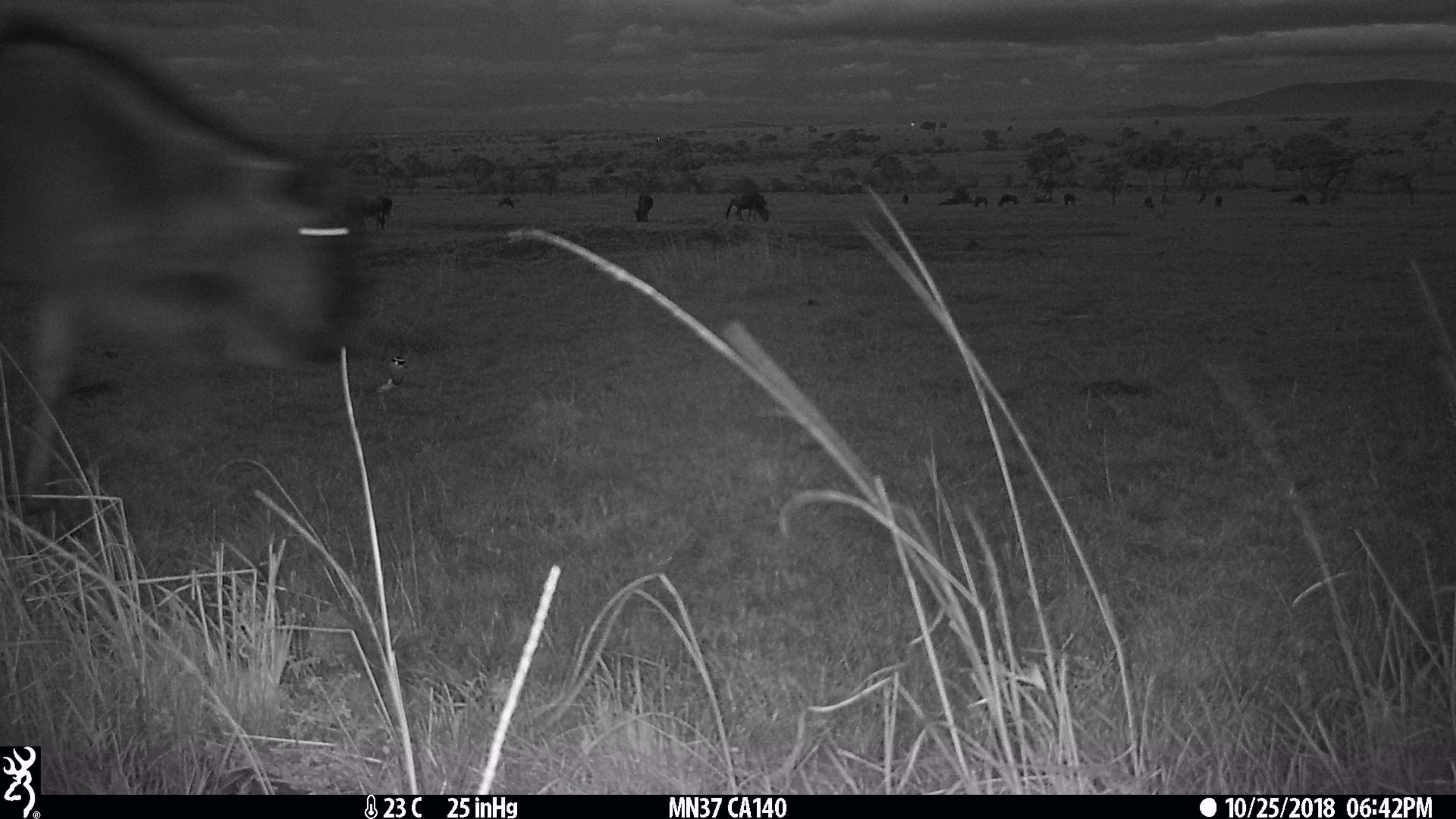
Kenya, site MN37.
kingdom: Animalia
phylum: Chordata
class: Mammalia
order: Artiodactyla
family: Bovidae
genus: Connochaetes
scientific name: Connochaetes taurinus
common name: blue wildebeest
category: wildebeest